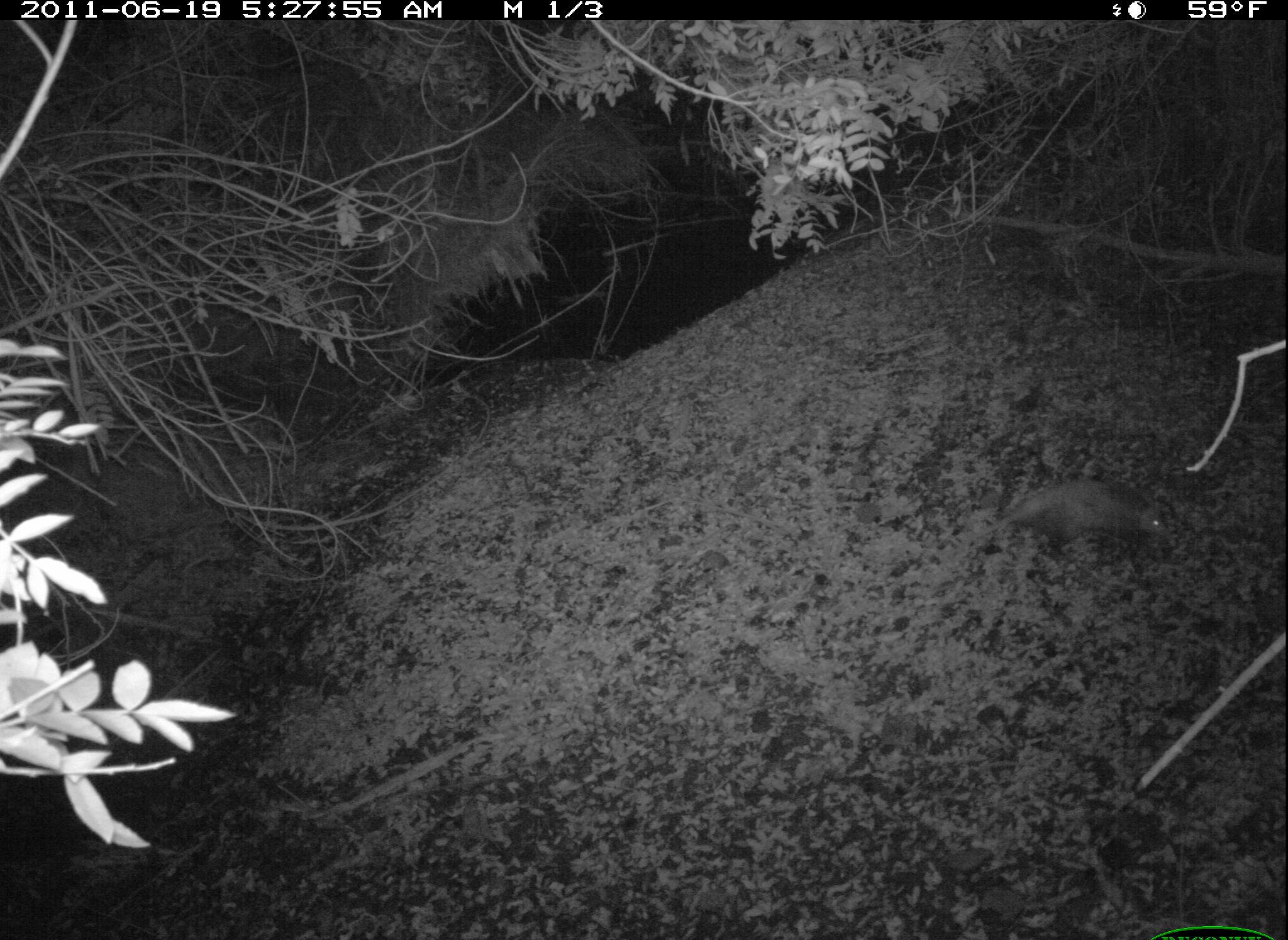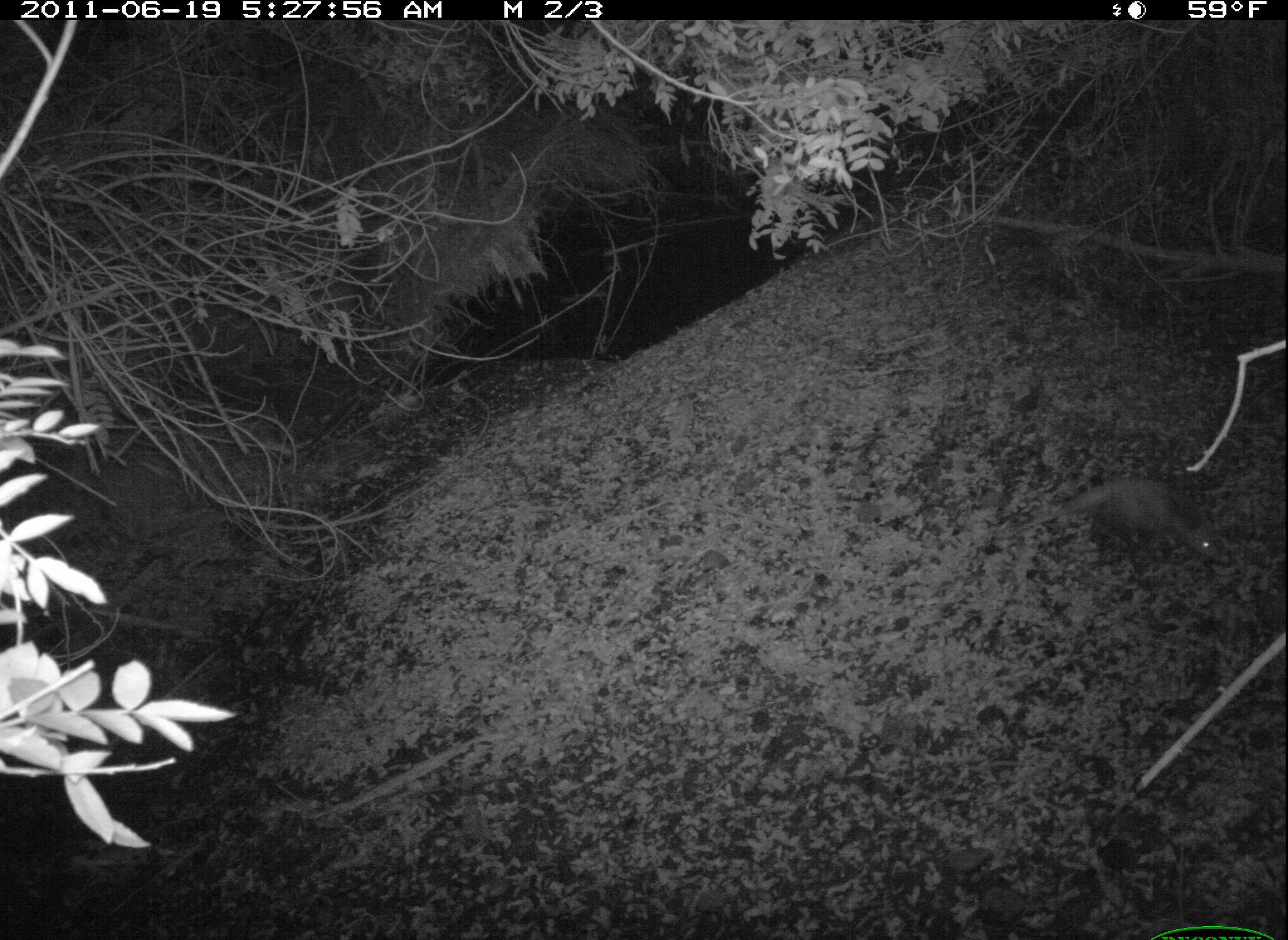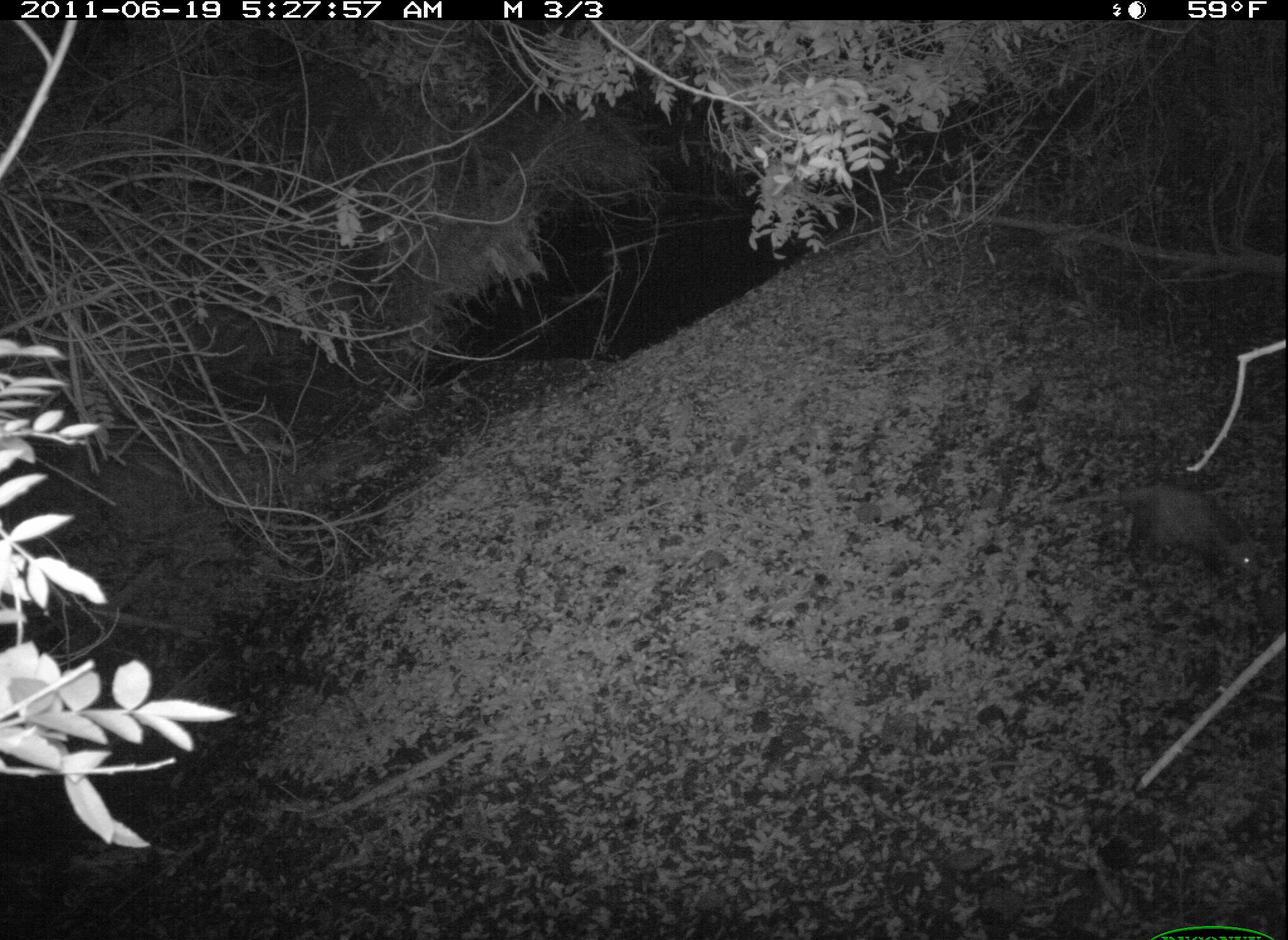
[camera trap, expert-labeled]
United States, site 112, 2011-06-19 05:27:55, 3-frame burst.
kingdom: Animalia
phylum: Chordata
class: Mammalia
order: Didelphimorphia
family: Didelphidae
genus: Didelphis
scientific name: Didelphis virginiana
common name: virginia opossum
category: opossum